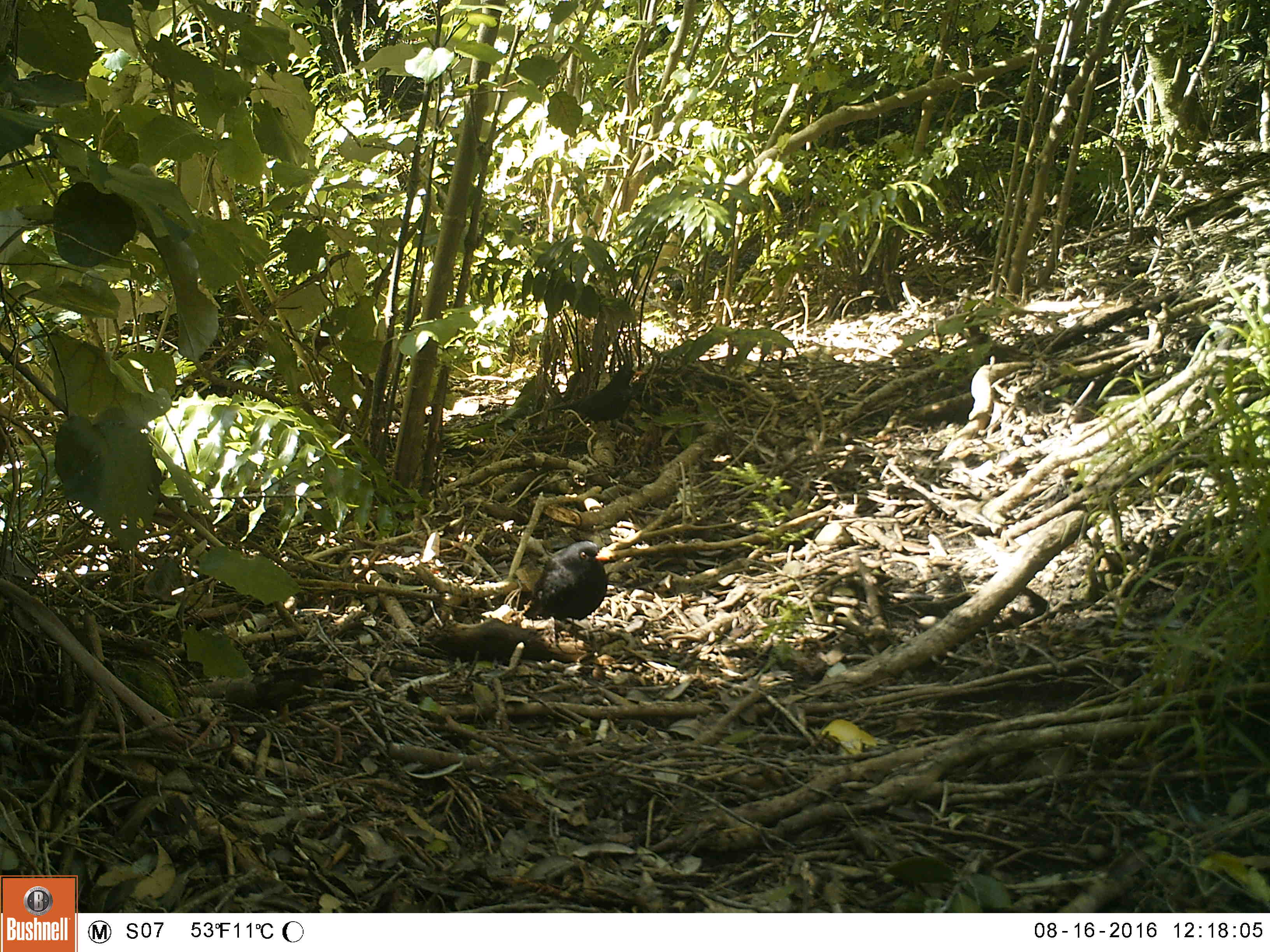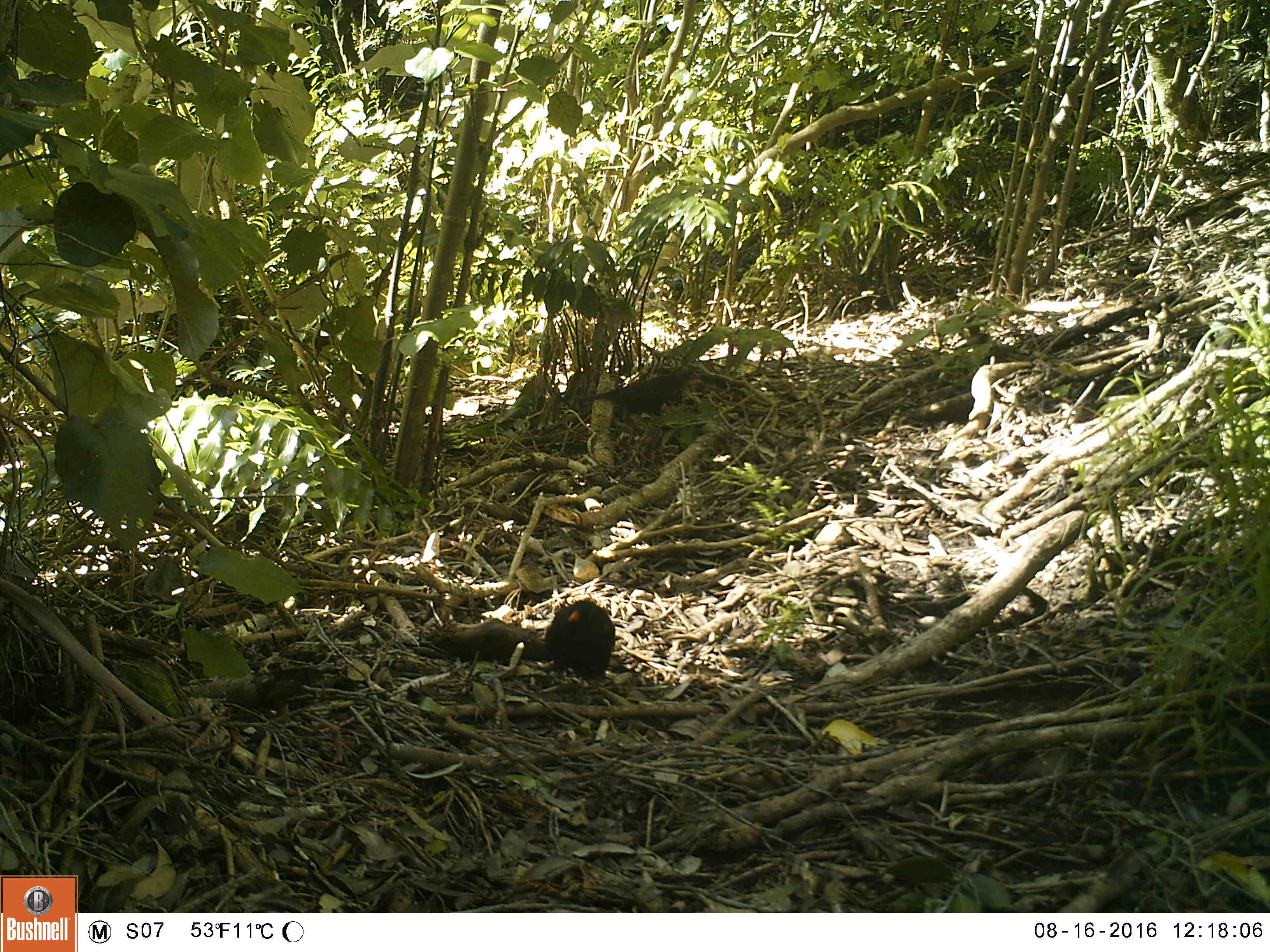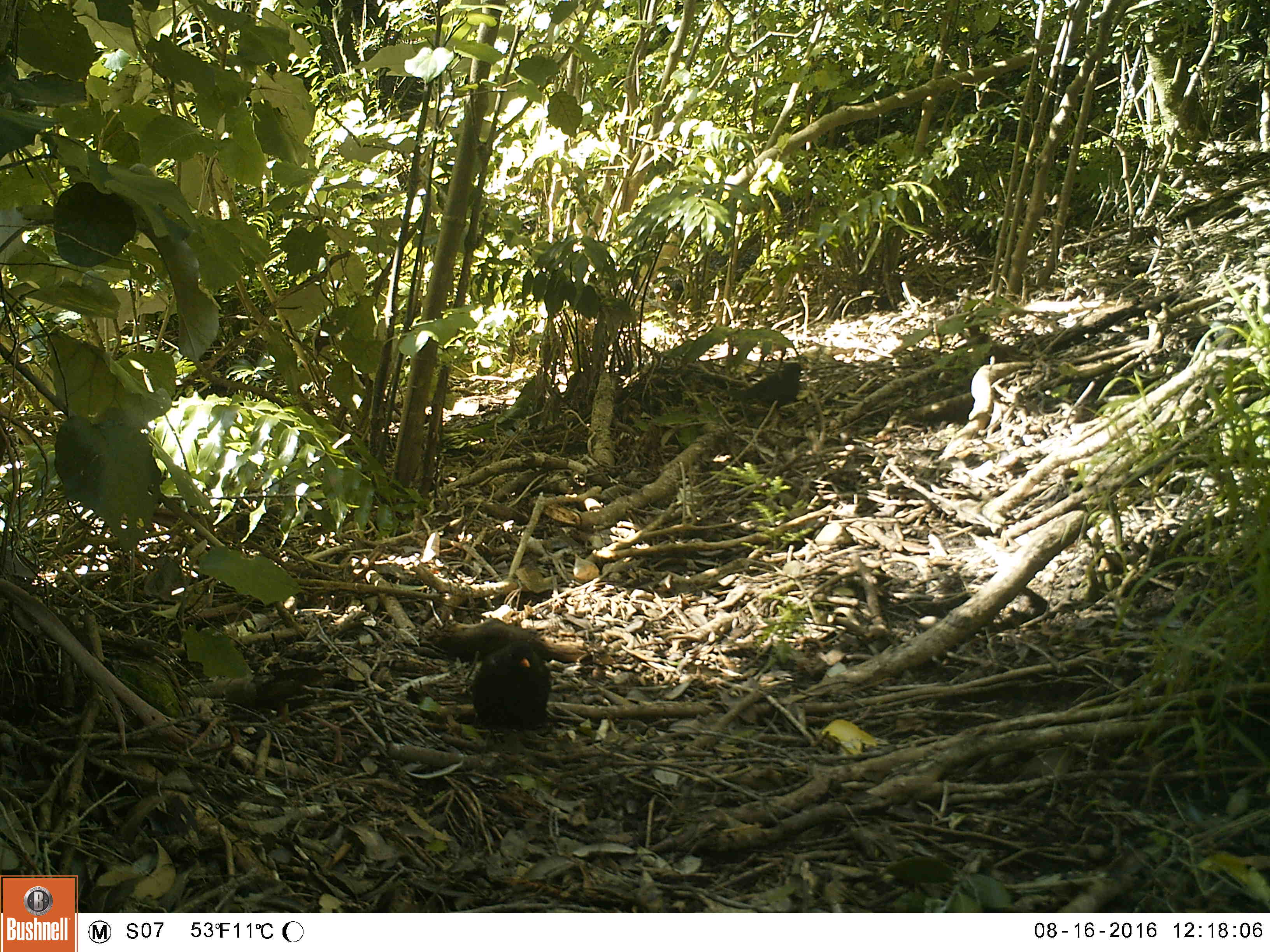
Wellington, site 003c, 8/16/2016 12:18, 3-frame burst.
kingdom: Animalia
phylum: Chordata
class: Aves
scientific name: Aves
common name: bird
Bird (Aves).